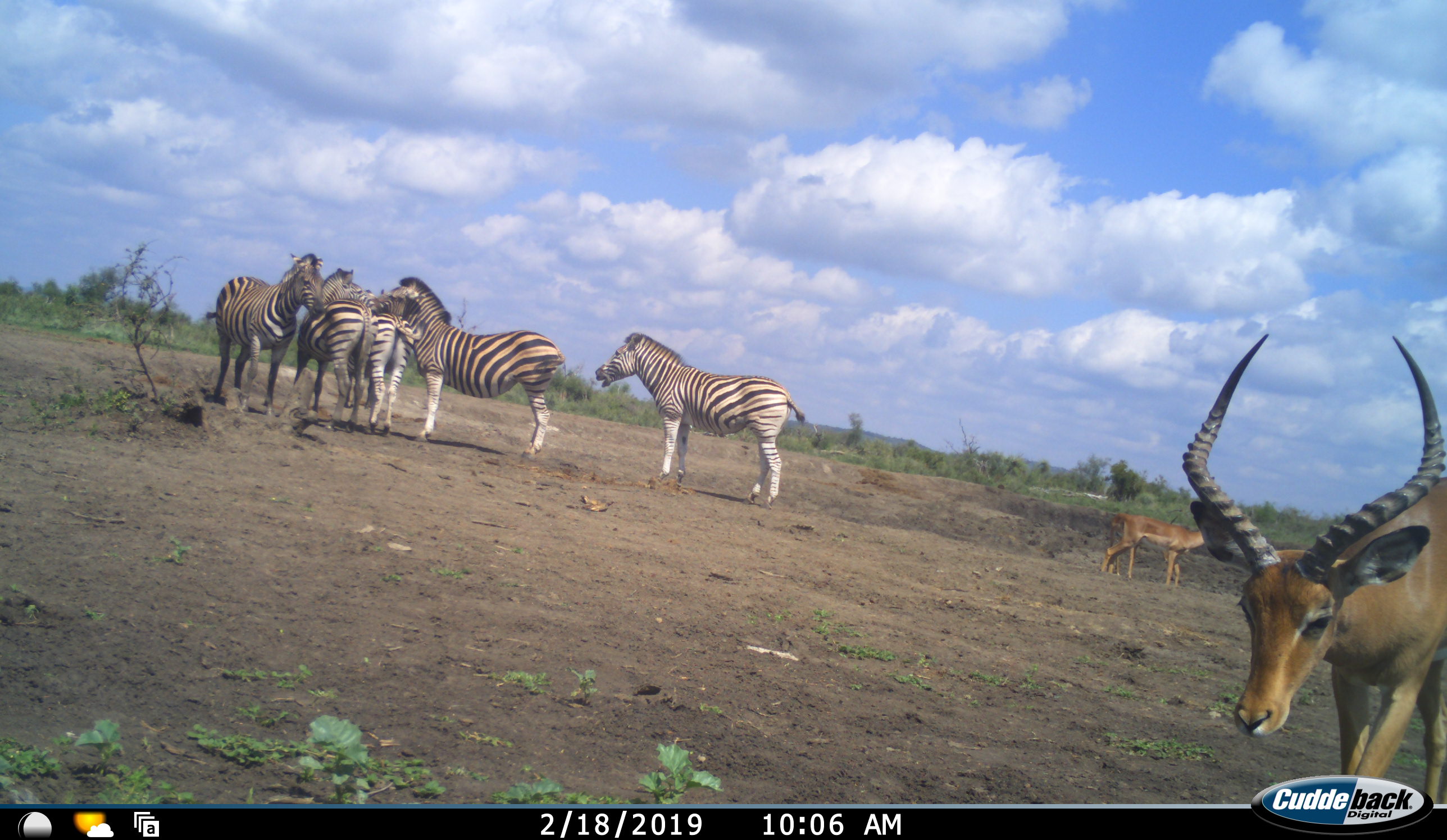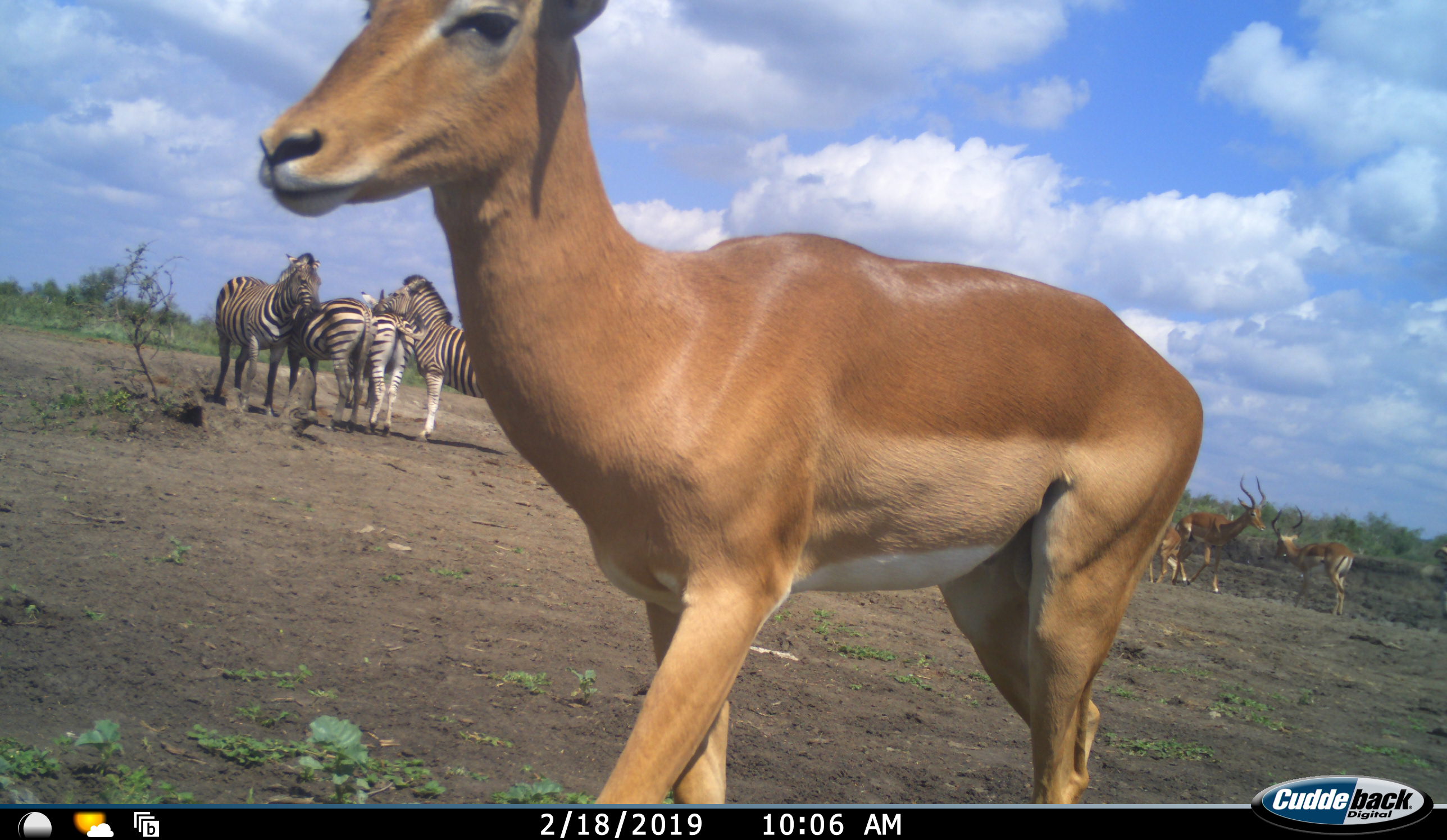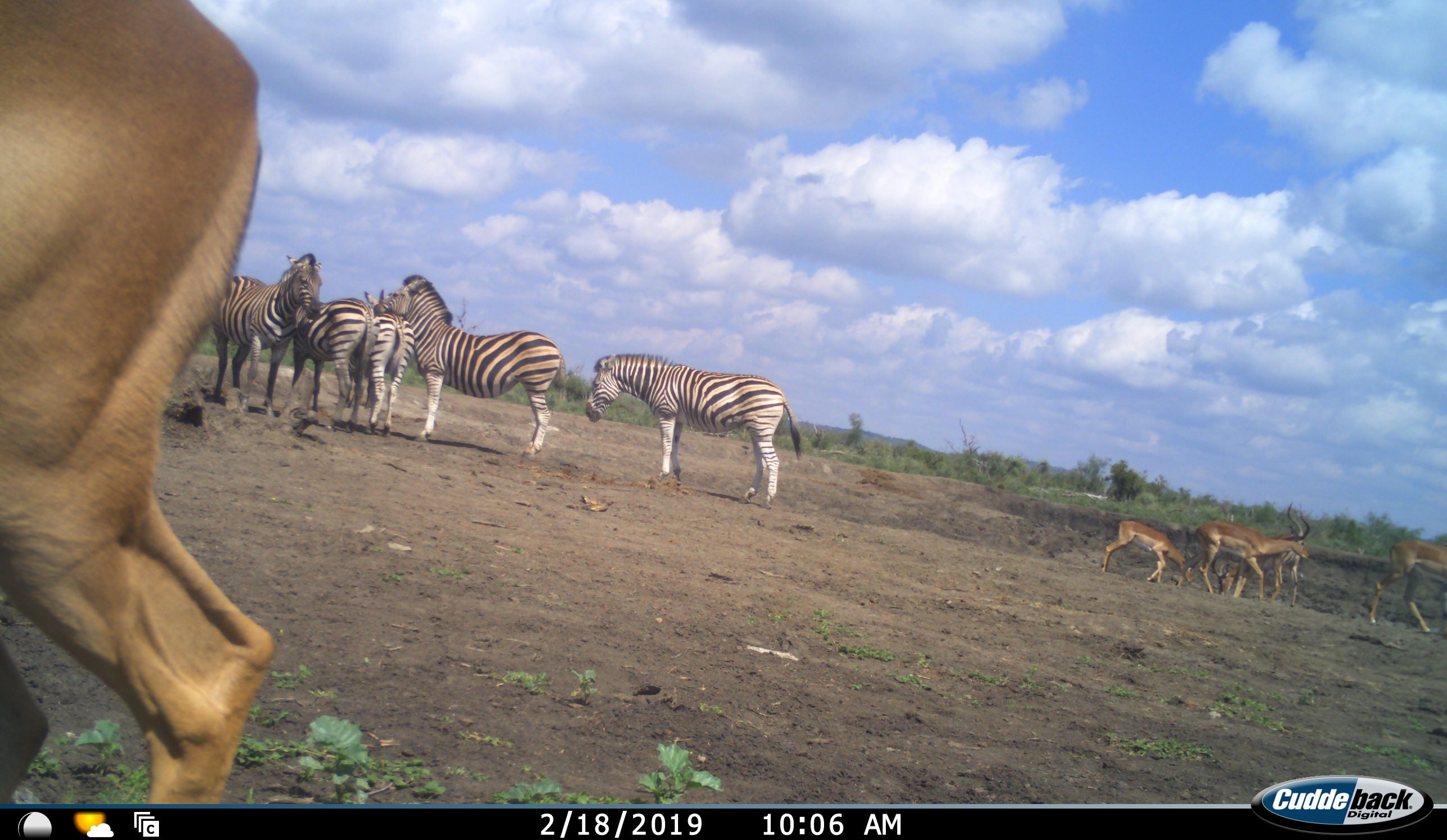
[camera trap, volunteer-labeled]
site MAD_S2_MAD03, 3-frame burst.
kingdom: Animalia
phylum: Chordata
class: Mammalia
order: Artiodactyla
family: Bovidae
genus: Aepyceros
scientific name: Aepyceros melampus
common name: impala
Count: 5.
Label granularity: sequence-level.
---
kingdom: Animalia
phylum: Chordata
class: Mammalia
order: Perissodactyla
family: Equidae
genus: Equus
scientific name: Equus quagga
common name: plains zebra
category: zebraplains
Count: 5.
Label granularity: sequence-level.